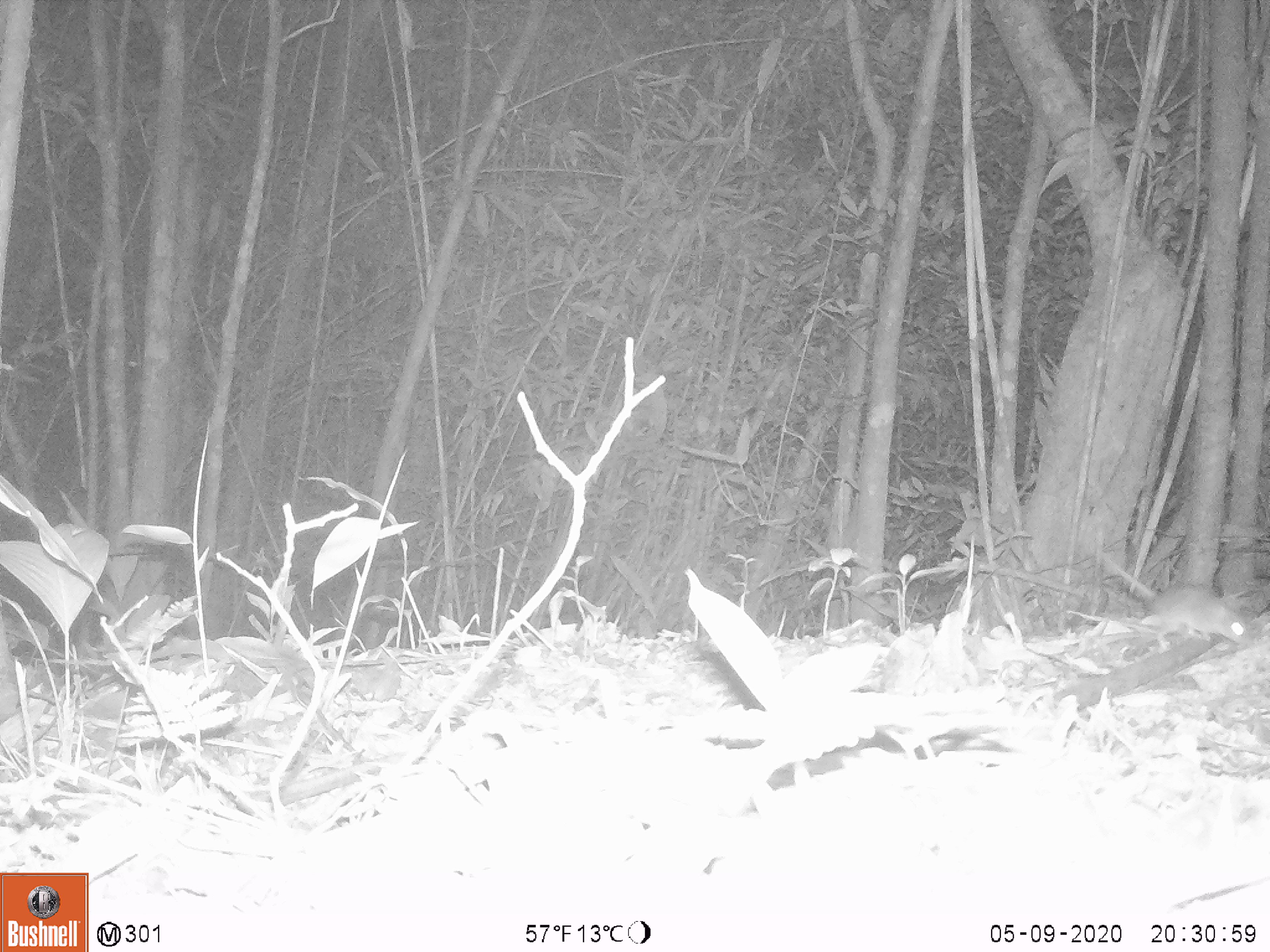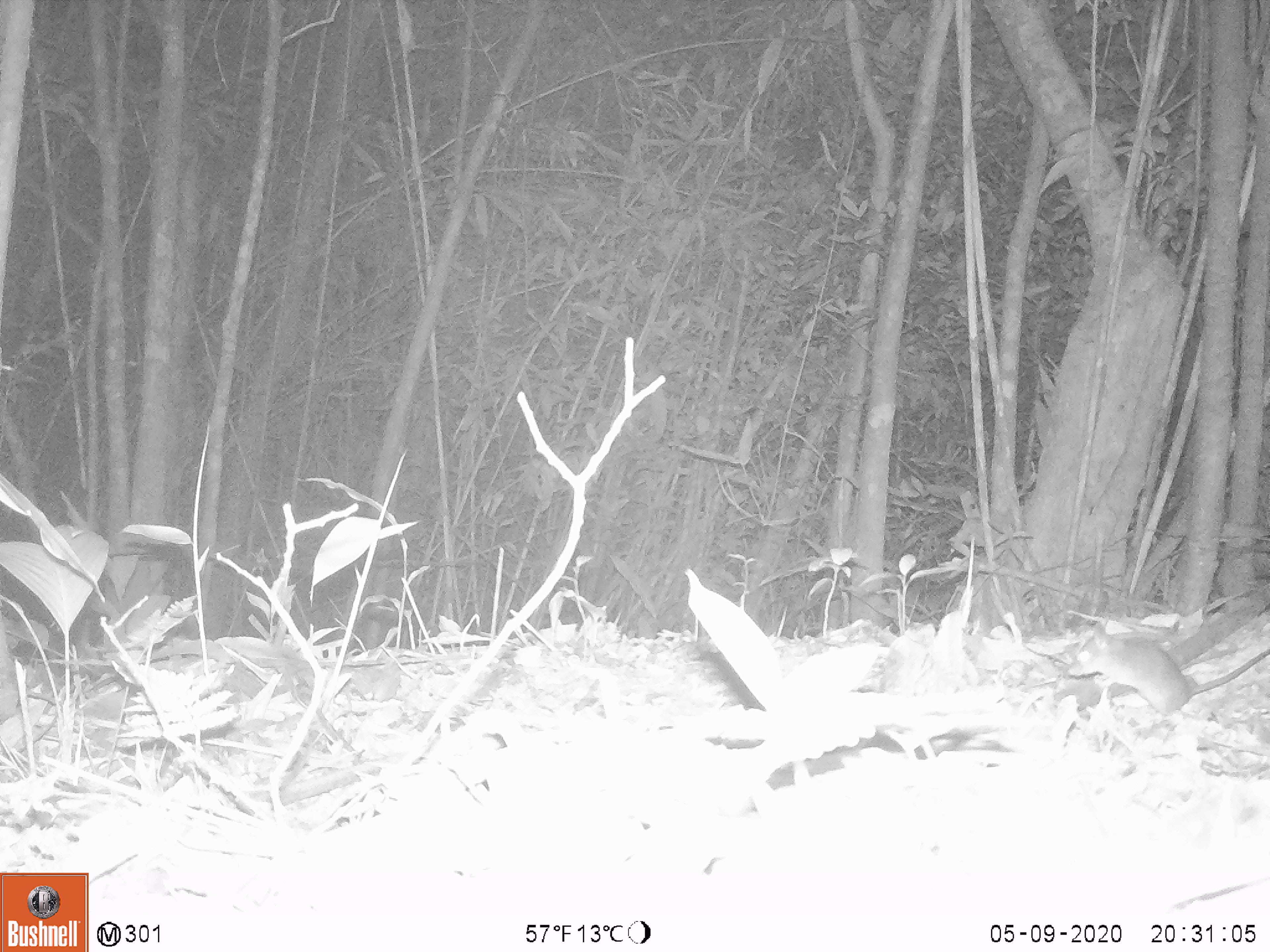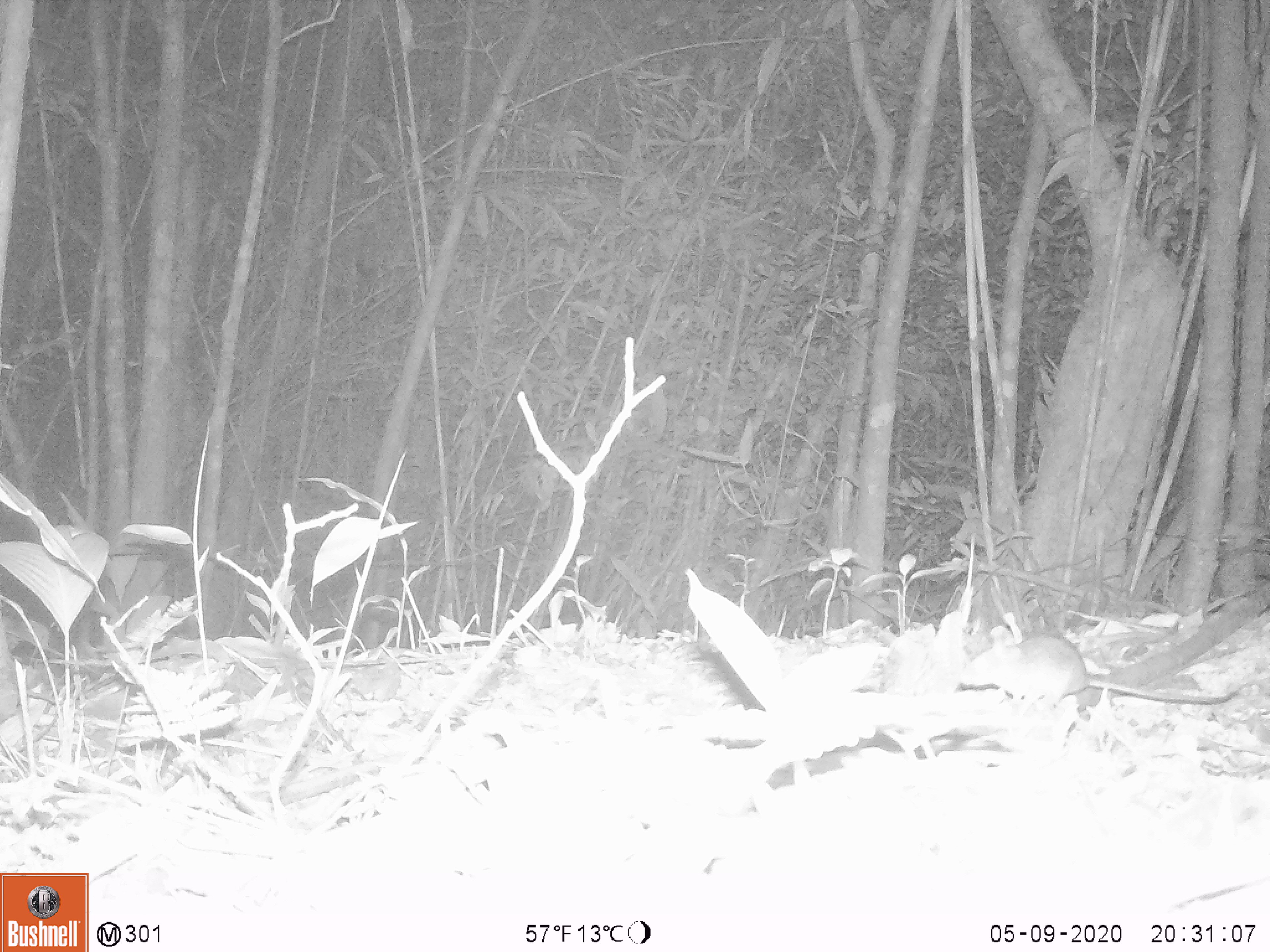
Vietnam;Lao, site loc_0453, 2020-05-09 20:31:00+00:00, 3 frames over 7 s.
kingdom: Animalia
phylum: Chordata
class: Mammalia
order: Rodentia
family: Muridae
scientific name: Muridae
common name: old-world mice and rats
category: unidentified murid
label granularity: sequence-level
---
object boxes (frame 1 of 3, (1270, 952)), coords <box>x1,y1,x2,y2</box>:
unidentified murid: <box>1094,551,1254,645</box>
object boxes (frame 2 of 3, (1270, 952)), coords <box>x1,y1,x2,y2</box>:
unidentified murid: <box>1068,619,1270,716</box>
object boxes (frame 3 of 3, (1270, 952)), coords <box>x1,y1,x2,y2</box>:
unidentified murid: <box>962,625,1238,718</box>